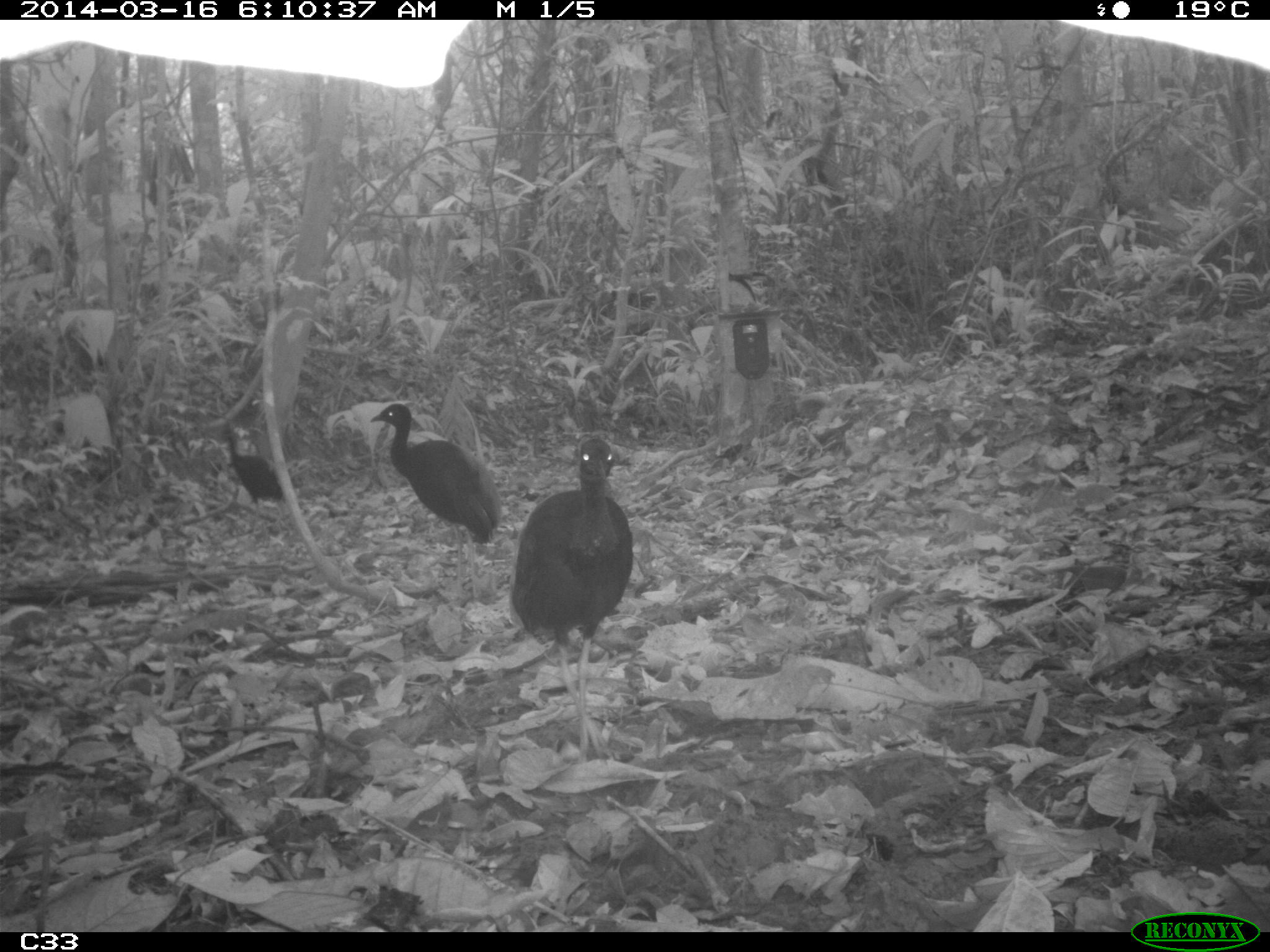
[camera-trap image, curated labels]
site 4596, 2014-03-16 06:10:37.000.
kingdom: Animalia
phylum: Chordata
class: Aves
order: Gruiformes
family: Psophiidae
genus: Psophia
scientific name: Psophia crepitans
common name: gray-winged trumpeter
Psophia crepitans (gray-winged trumpeter), count 3, age adult.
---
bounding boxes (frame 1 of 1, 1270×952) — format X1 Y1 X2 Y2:
psophia crepitans: 511 438 633 758; 369 403 502 608; 223 431 283 525